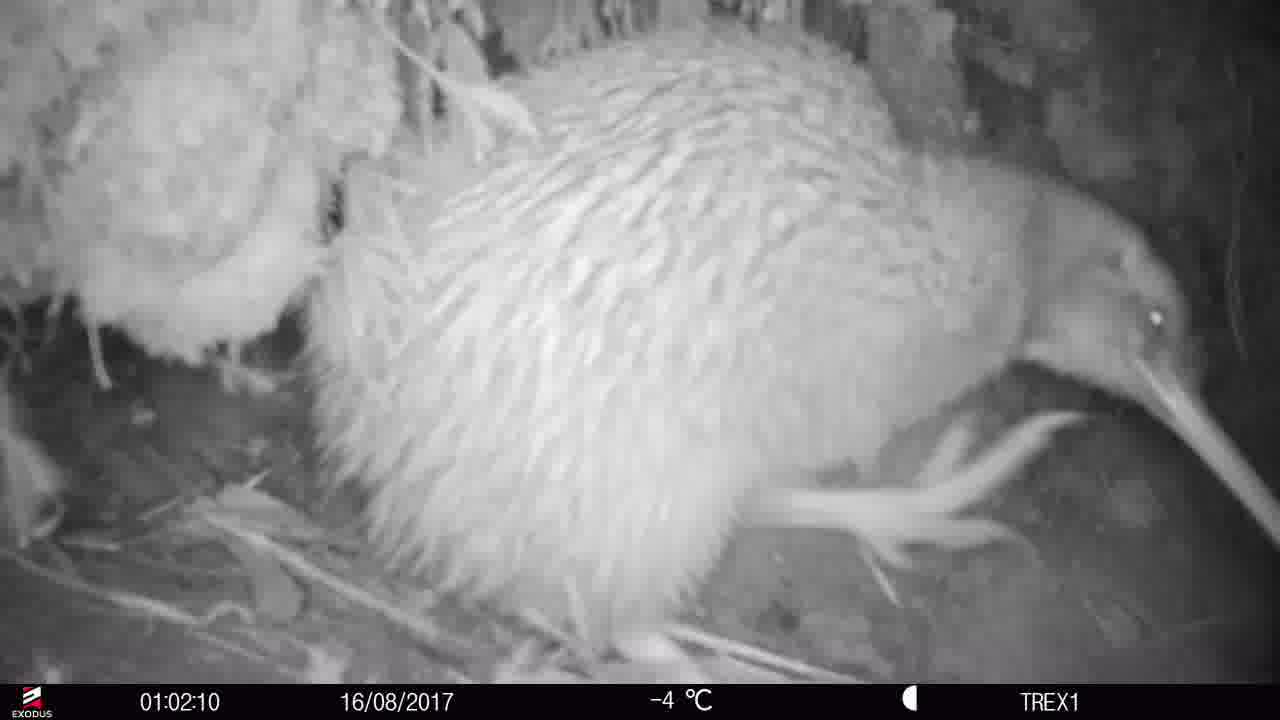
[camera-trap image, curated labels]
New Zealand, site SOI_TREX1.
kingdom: Animalia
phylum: Chordata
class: Aves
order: Apterygiformes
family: Apterygidae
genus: Apteryx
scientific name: Apteryx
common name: kiwi